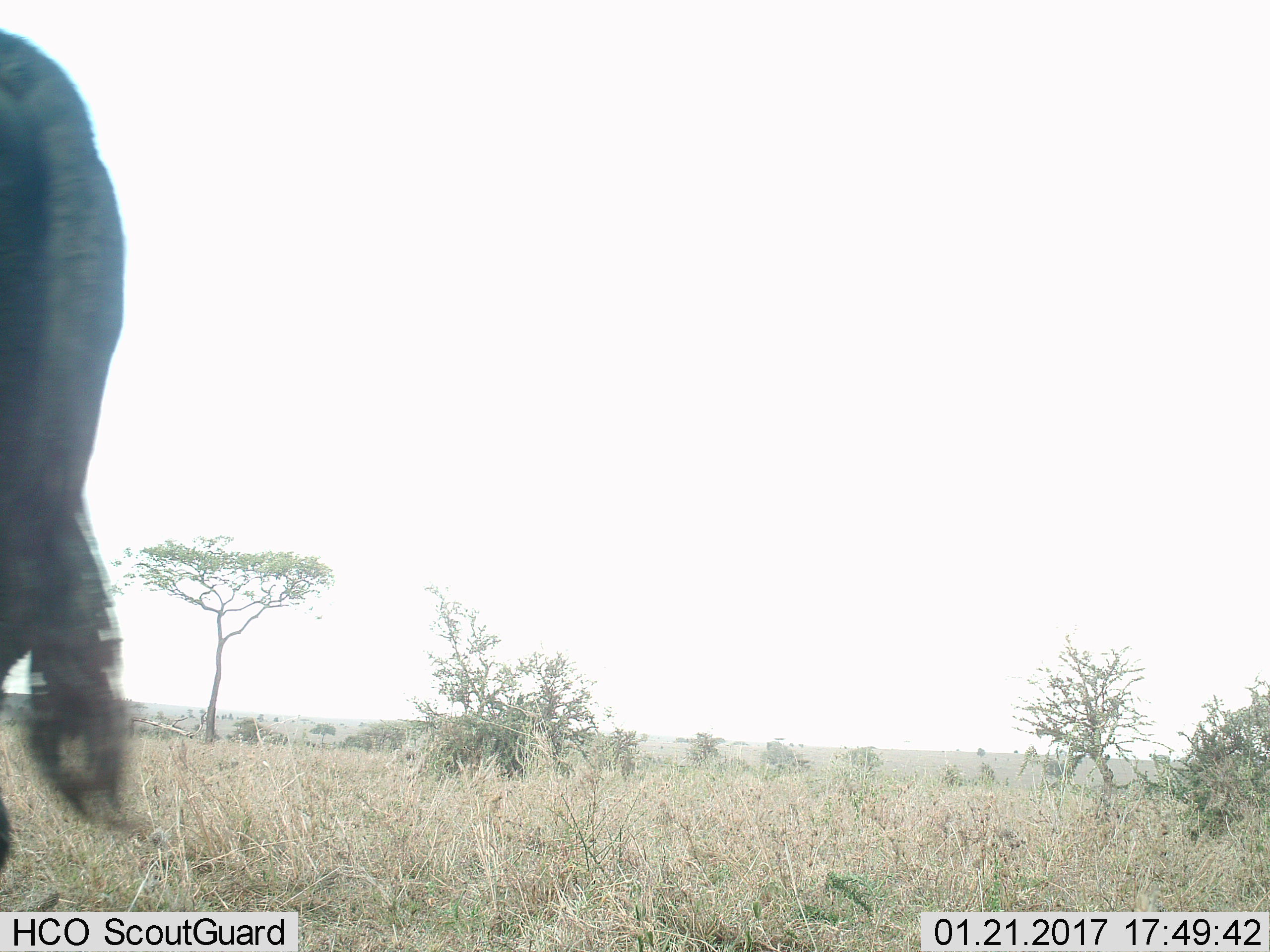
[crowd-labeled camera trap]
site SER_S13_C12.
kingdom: Animalia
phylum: Chordata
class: Mammalia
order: Artiodactyla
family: Bovidae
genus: Connochaetes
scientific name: Connochaetes taurinus taurinus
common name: blue wildebeest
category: wildebeestblue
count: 1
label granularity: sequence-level